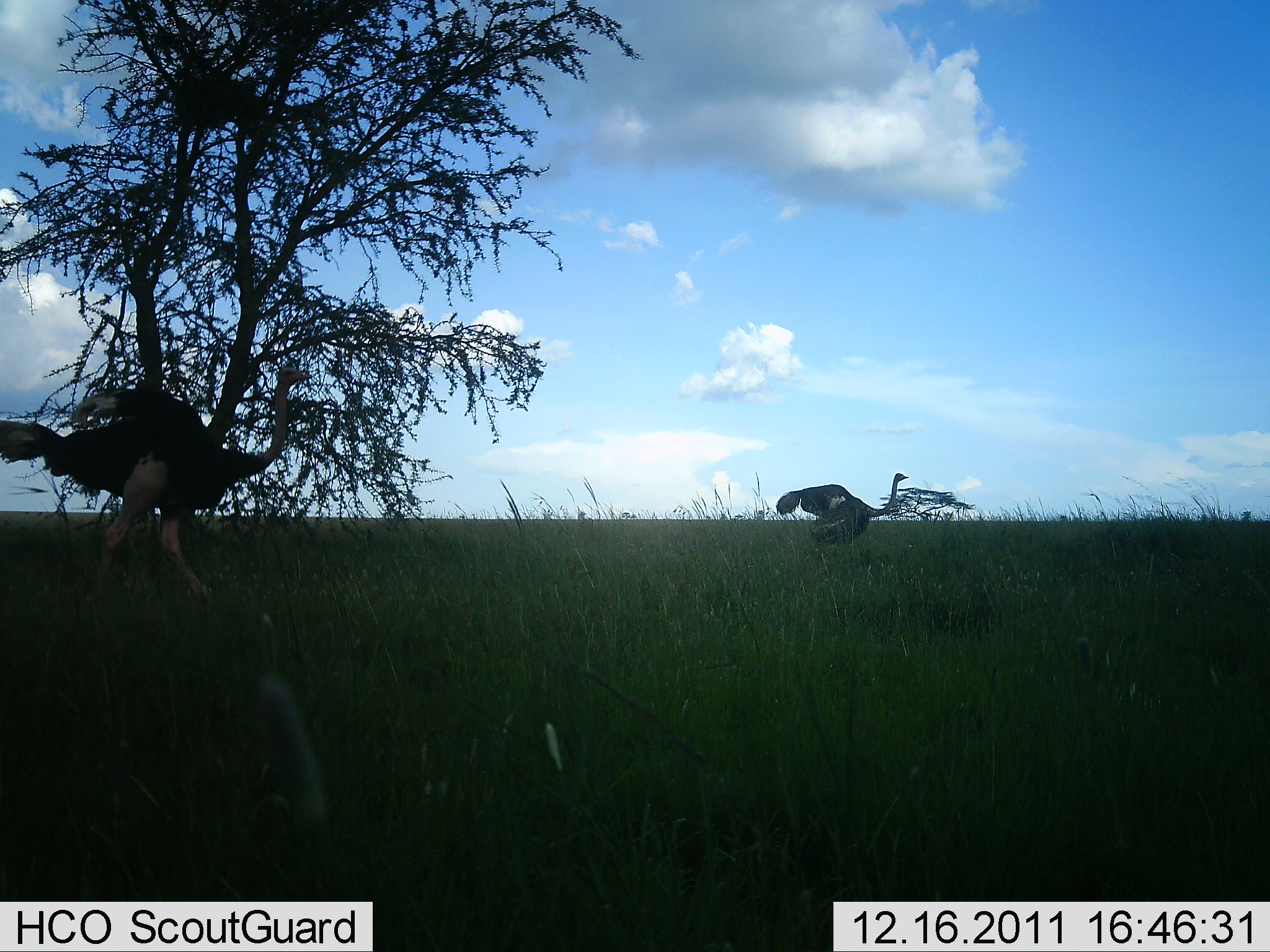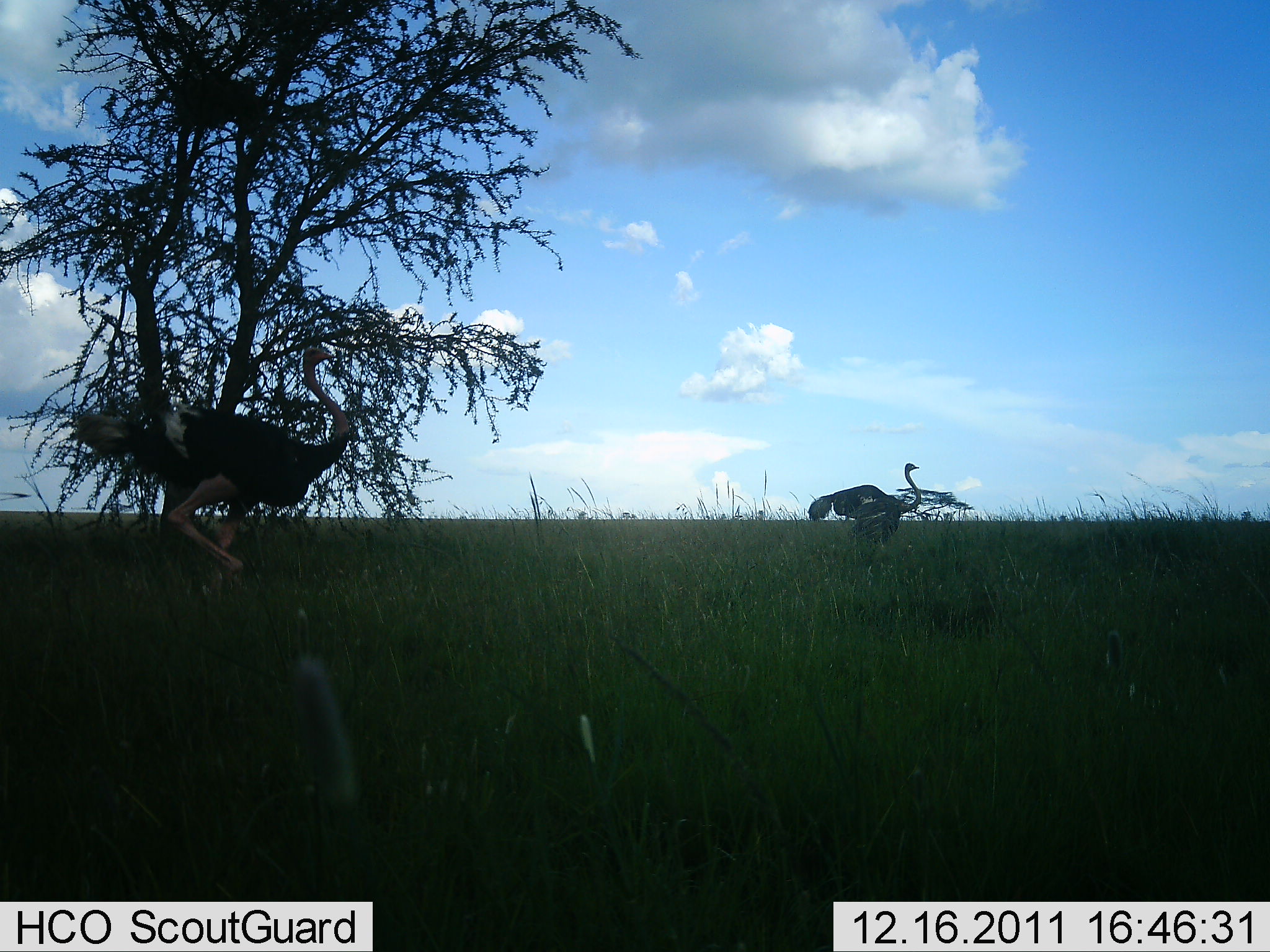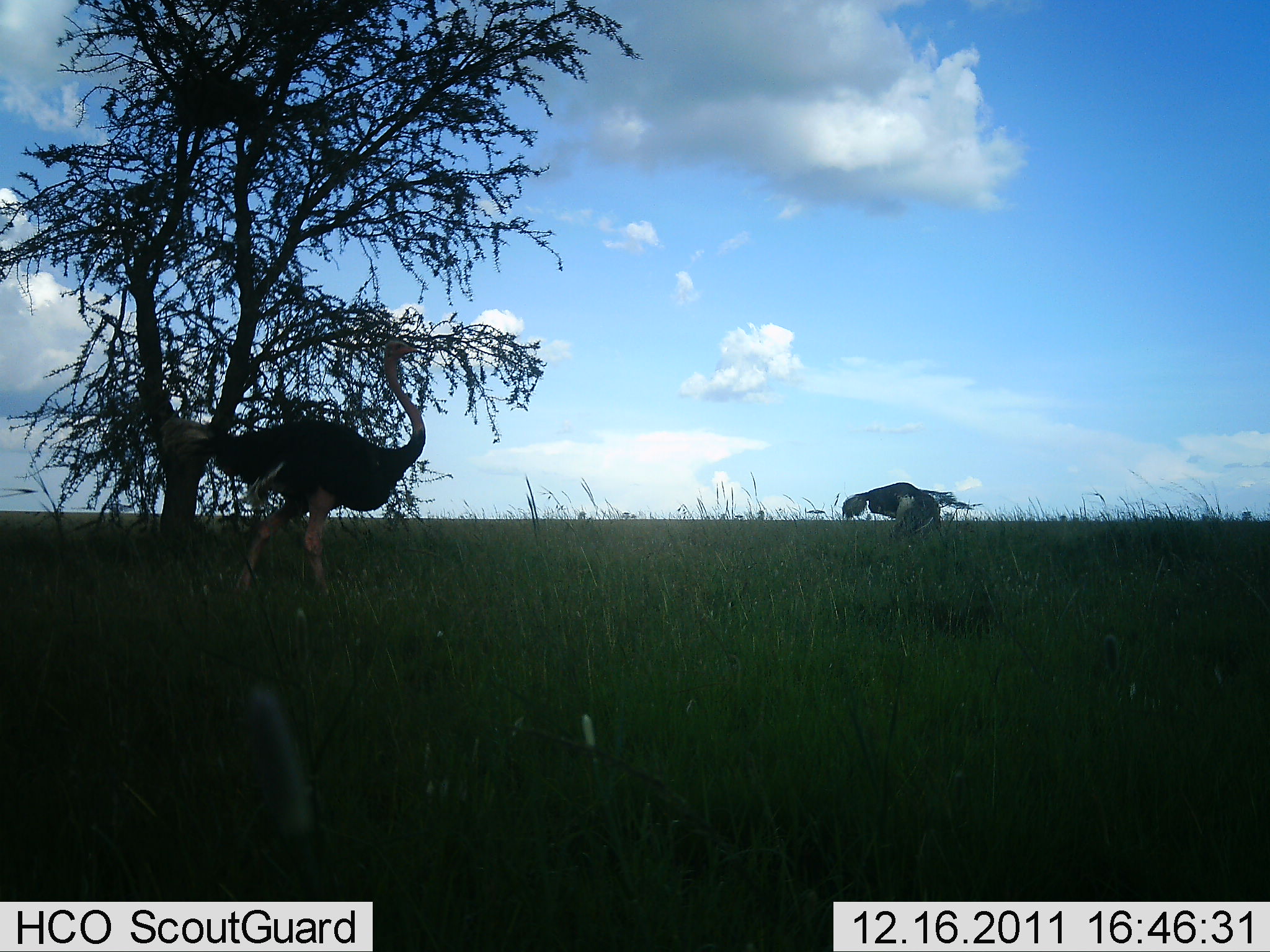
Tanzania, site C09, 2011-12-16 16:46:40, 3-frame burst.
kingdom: Animalia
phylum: Chordata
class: Aves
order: Struthioniformes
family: Struthionidae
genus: Struthio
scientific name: Struthio camelus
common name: ostrich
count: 2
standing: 20%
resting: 7%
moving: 87%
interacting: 0%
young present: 0%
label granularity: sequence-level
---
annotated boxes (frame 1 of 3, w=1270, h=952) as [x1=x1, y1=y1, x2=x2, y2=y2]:
animal: [x1=1, y1=367, x2=314, y2=601]; [x1=777, y1=474, x2=909, y2=547]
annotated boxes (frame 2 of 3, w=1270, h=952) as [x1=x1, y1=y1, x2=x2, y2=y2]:
animal: [x1=74, y1=347, x2=349, y2=630]; [x1=807, y1=463, x2=921, y2=547]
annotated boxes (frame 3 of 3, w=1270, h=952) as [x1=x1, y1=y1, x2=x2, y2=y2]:
animal: [x1=161, y1=340, x2=426, y2=603]; [x1=842, y1=482, x2=984, y2=538]